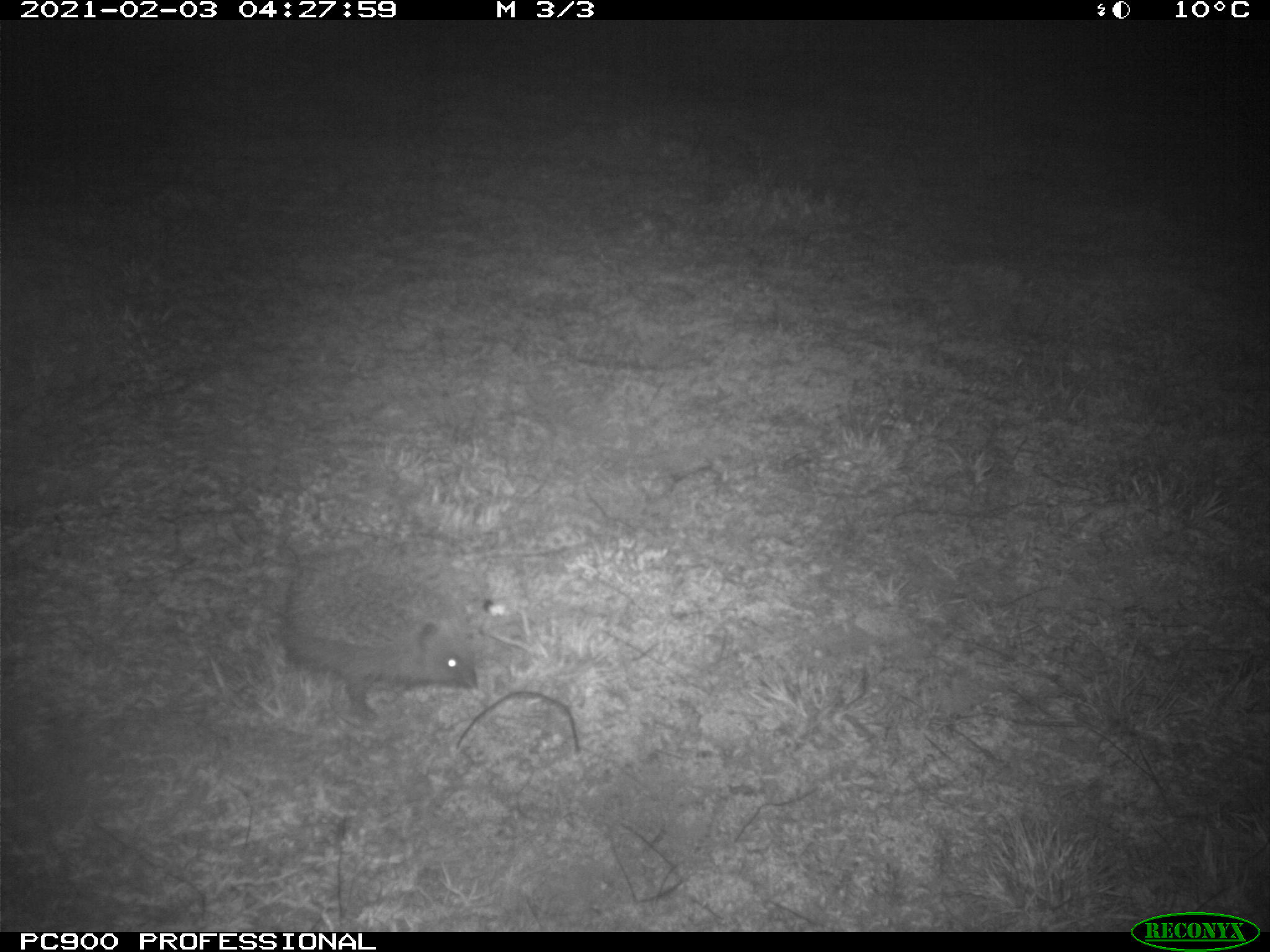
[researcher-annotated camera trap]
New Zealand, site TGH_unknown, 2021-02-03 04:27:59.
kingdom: Animalia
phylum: Chordata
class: Mammalia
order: Eulipotyphla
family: Erinaceidae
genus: Erinaceus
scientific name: Erinaceus europaeus europaeus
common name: european hedgehog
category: hedgehog